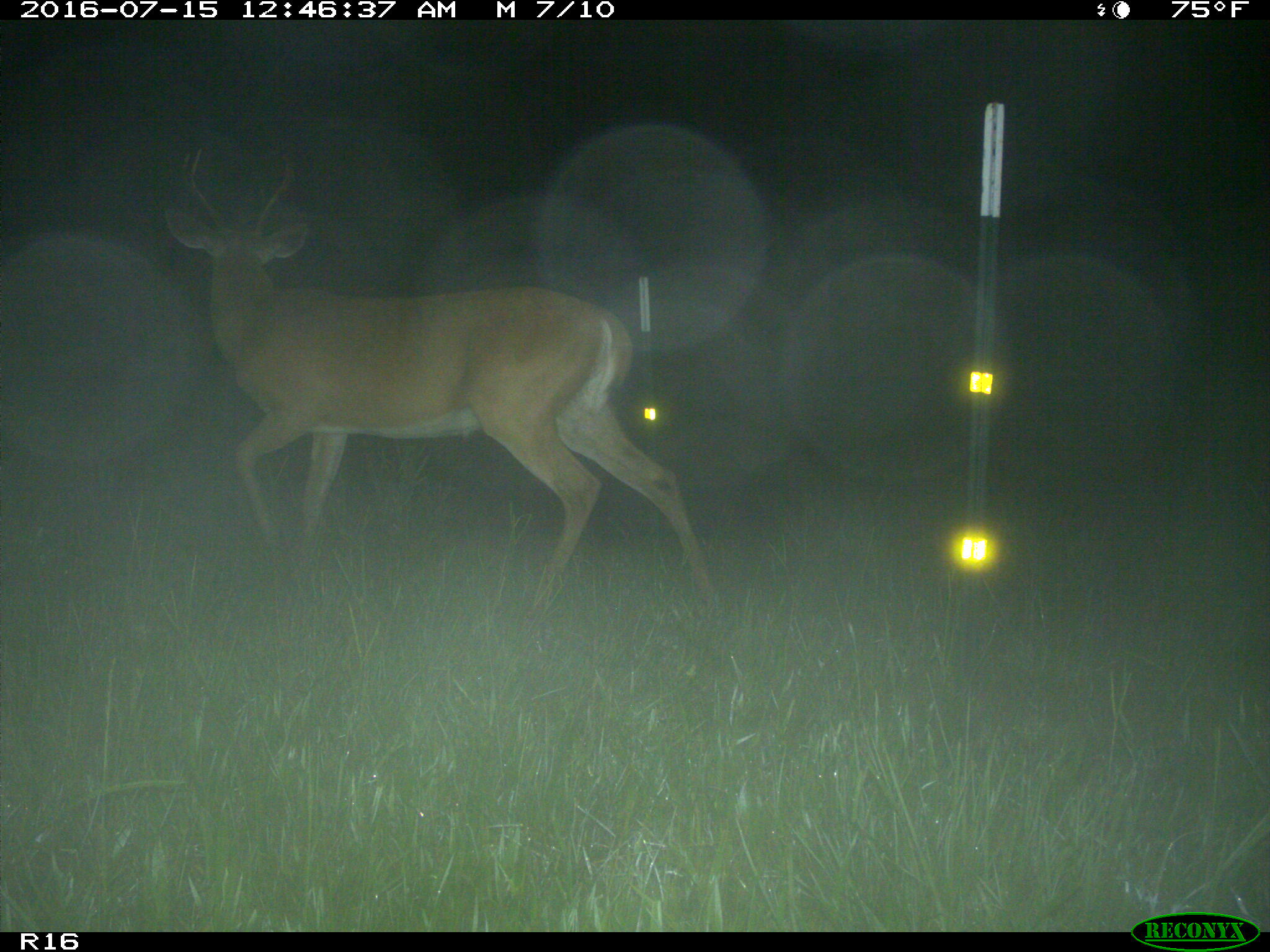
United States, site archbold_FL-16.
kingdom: Animalia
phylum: Chordata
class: Mammalia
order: Artiodactyla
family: Cervidae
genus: Odocoileus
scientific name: Odocoileus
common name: deer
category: unidentified deer